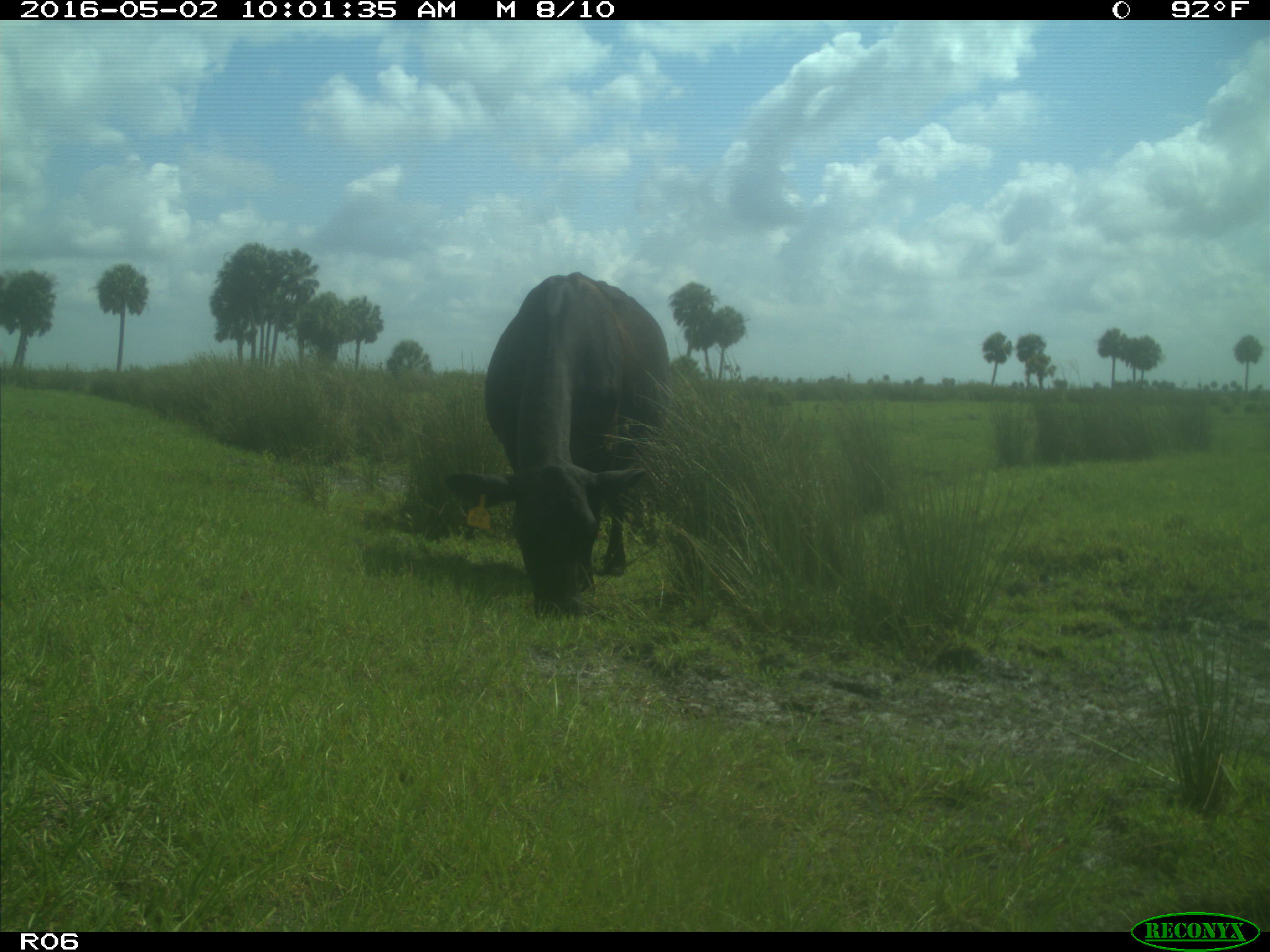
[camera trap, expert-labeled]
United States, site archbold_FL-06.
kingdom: Animalia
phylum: Chordata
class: Mammalia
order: Artiodactyla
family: Bovidae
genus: Bos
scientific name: Bos taurus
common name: domestic cow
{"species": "Bos taurus (domestic cow)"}